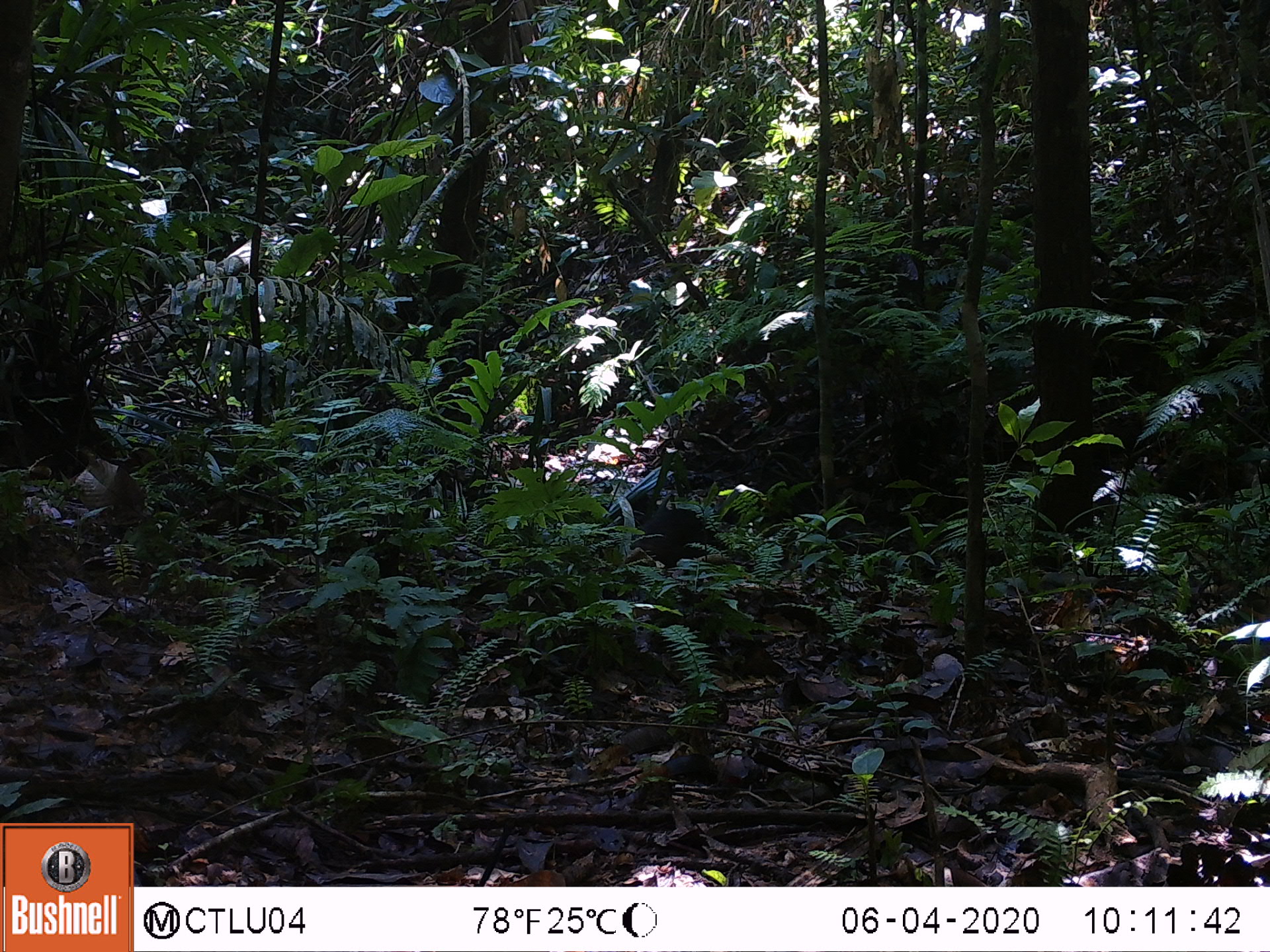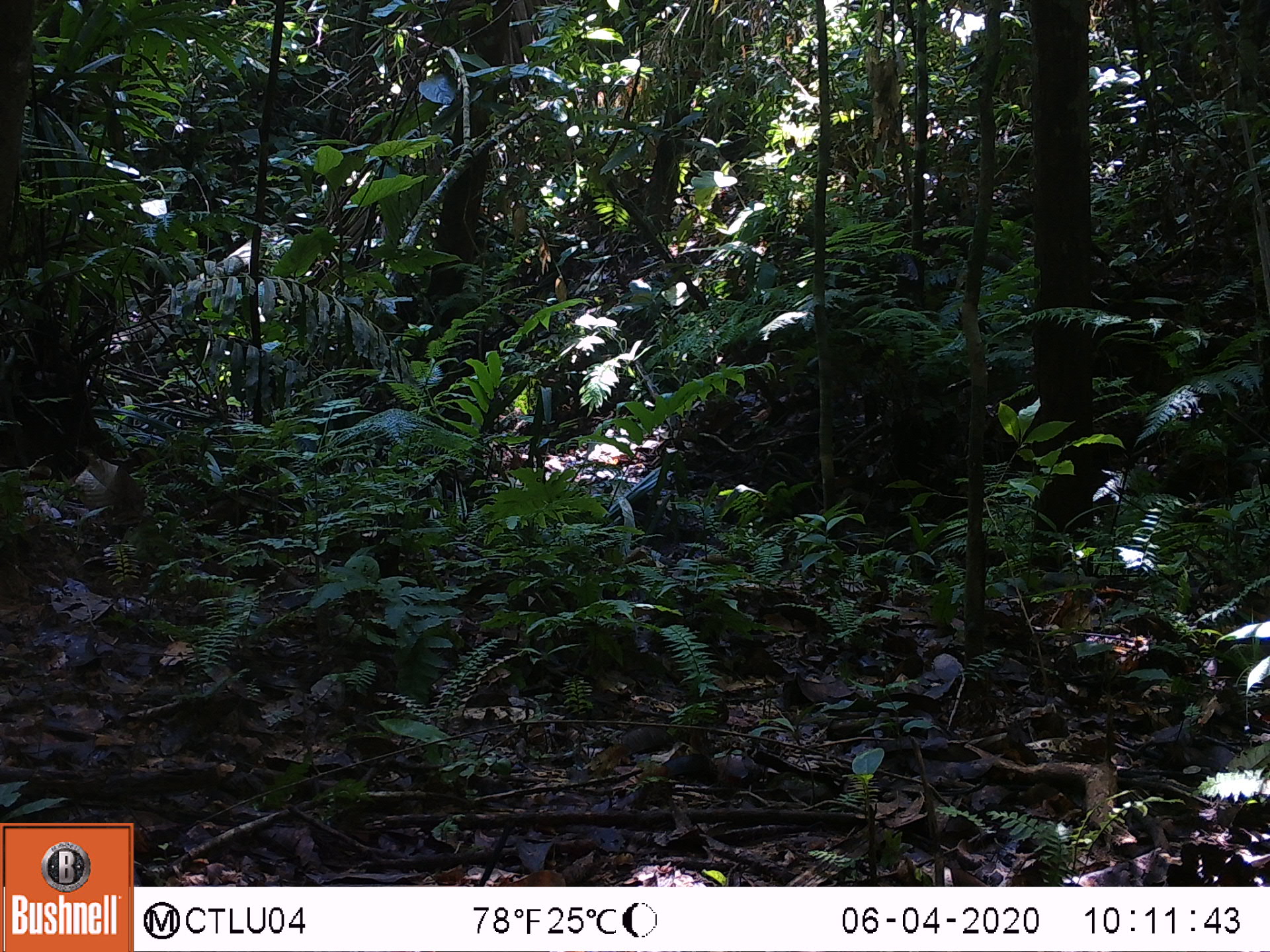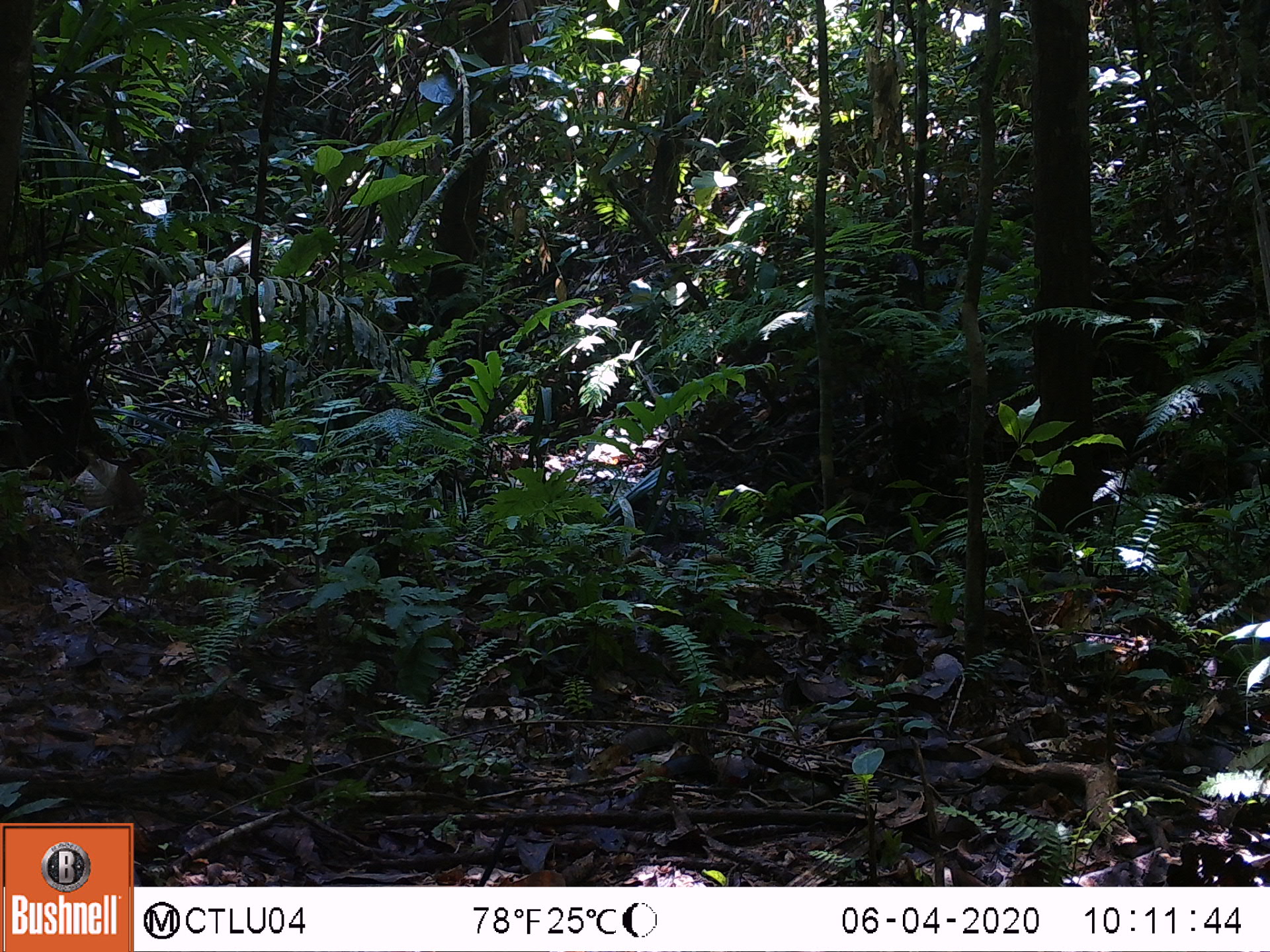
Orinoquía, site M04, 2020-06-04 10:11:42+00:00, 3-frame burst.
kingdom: Animalia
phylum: Chordata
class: Mammalia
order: Artiodactyla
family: Tayassuidae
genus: Pecari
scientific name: Pecari tajacu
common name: collared peccary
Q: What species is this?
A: Collared peccary (Pecari tajacu).